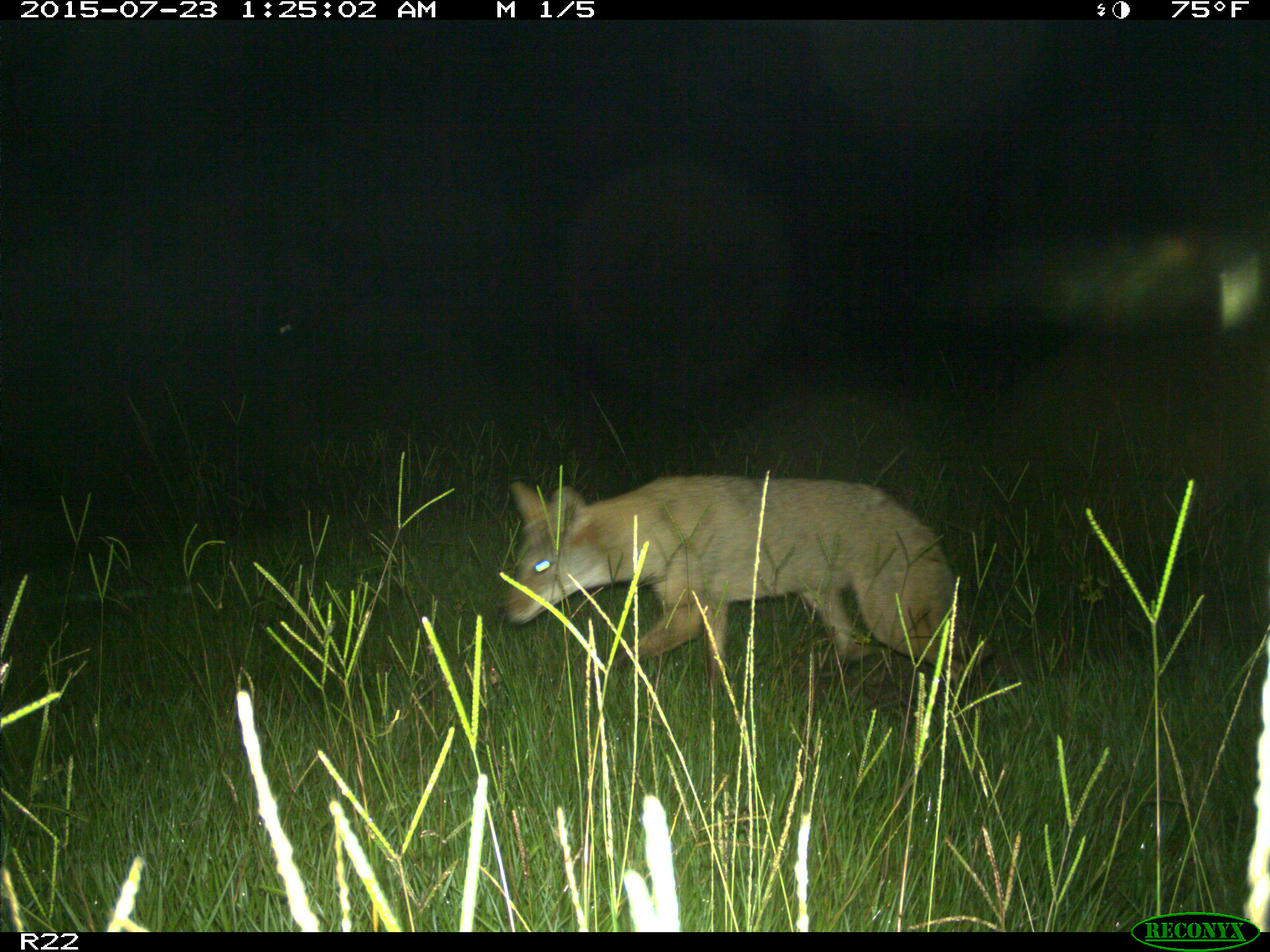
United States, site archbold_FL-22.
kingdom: Animalia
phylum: Chordata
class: Mammalia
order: Artiodactyla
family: Bovidae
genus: Bos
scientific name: Bos taurus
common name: domestic cow